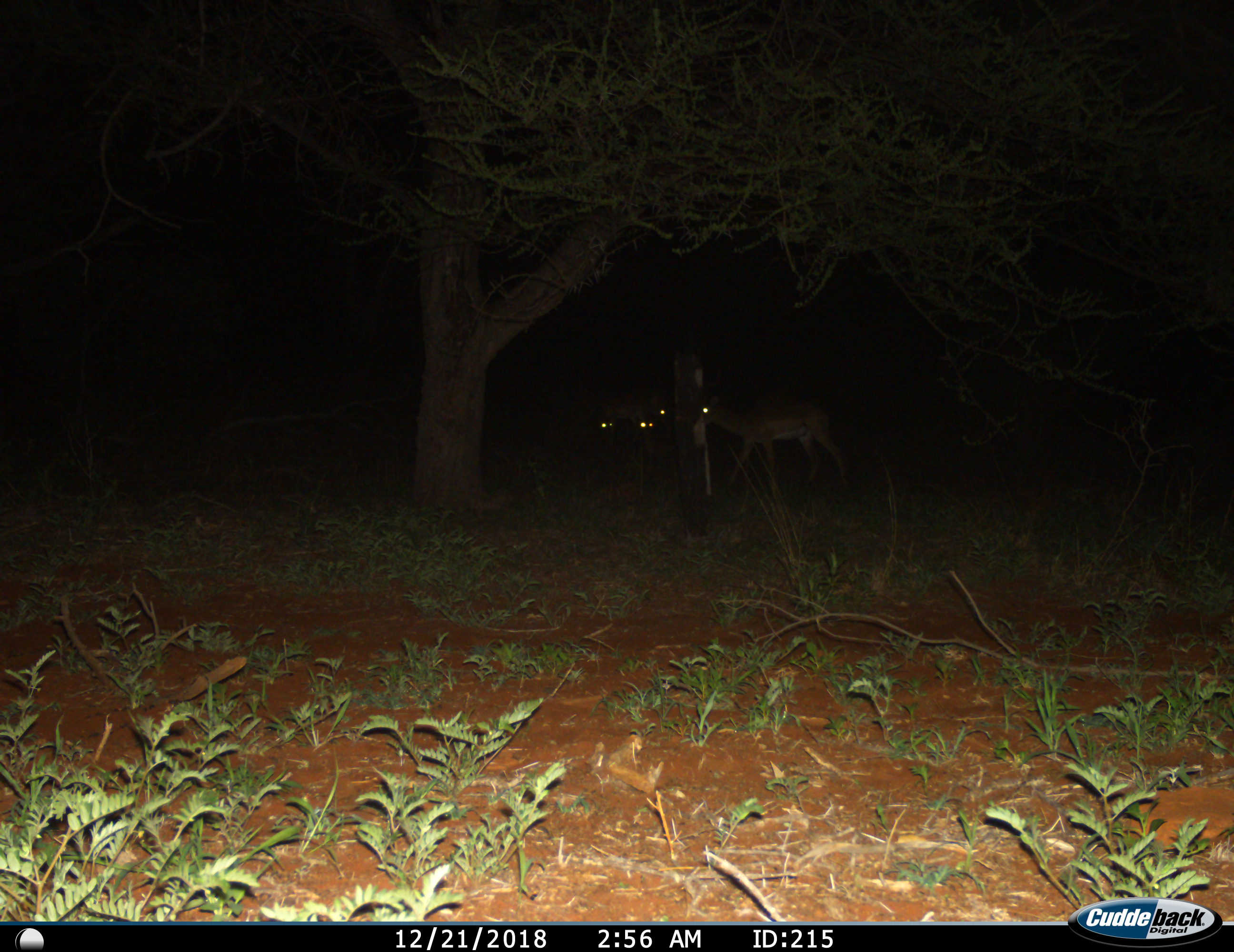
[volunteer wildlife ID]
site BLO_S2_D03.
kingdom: Animalia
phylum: Chordata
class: Mammalia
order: Artiodactyla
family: Bovidae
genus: Aepyceros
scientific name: Aepyceros melampus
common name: impala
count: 4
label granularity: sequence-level